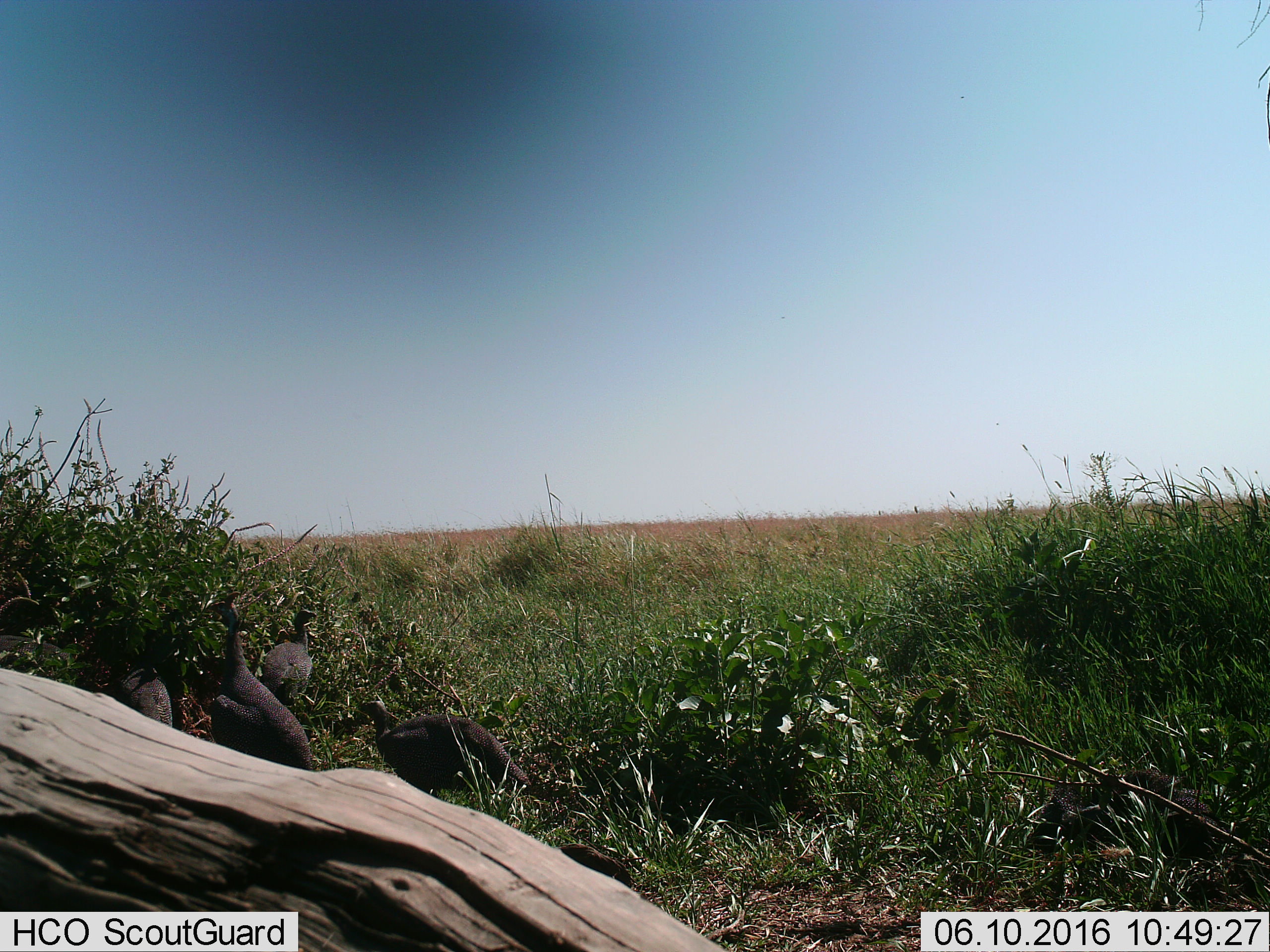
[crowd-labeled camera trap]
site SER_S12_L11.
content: unidentified animal